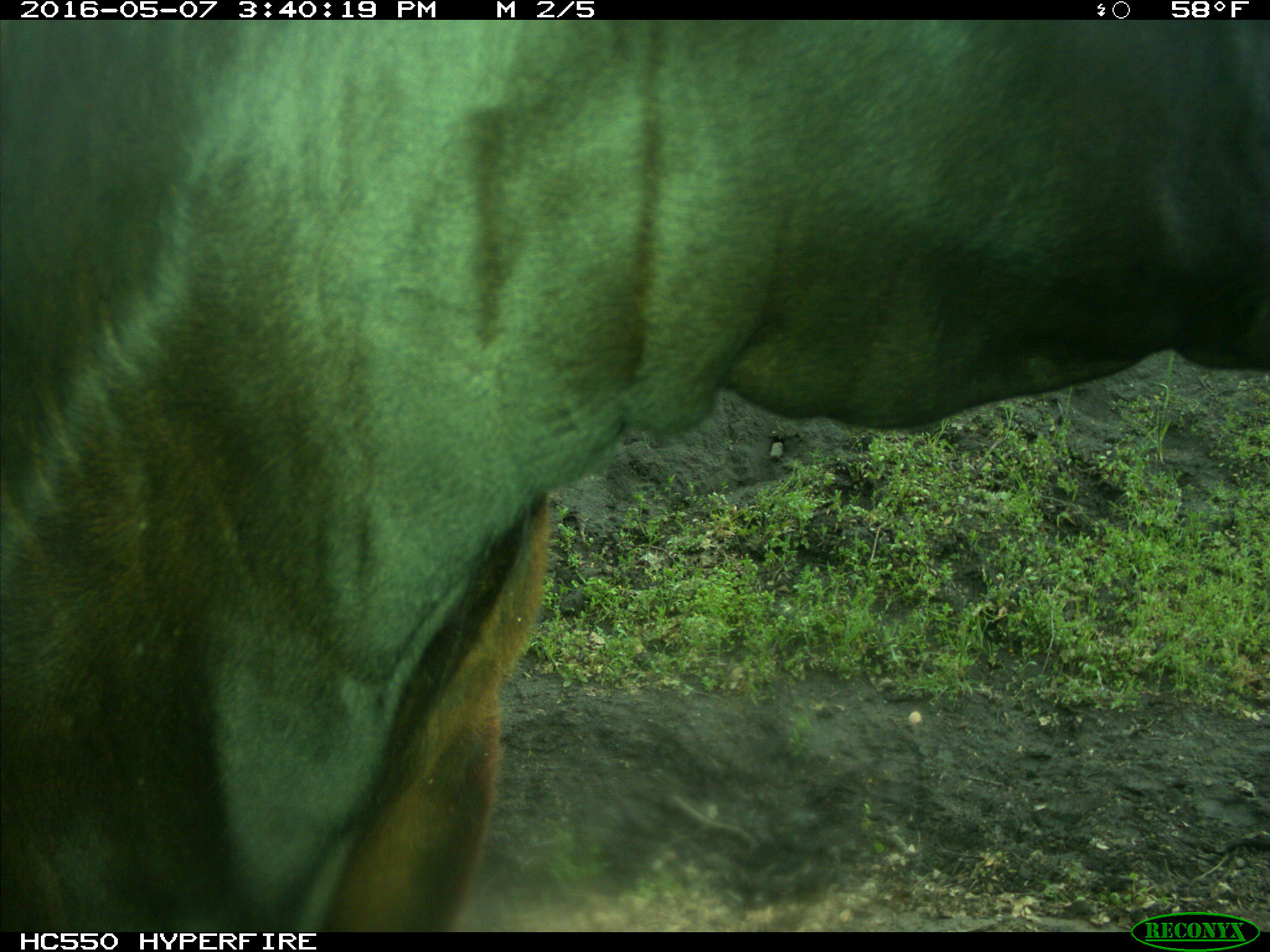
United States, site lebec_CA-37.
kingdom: Animalia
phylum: Chordata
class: Mammalia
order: Artiodactyla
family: Bovidae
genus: Bos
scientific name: Bos taurus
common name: domestic cow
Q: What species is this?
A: Bos taurus (domestic cow).